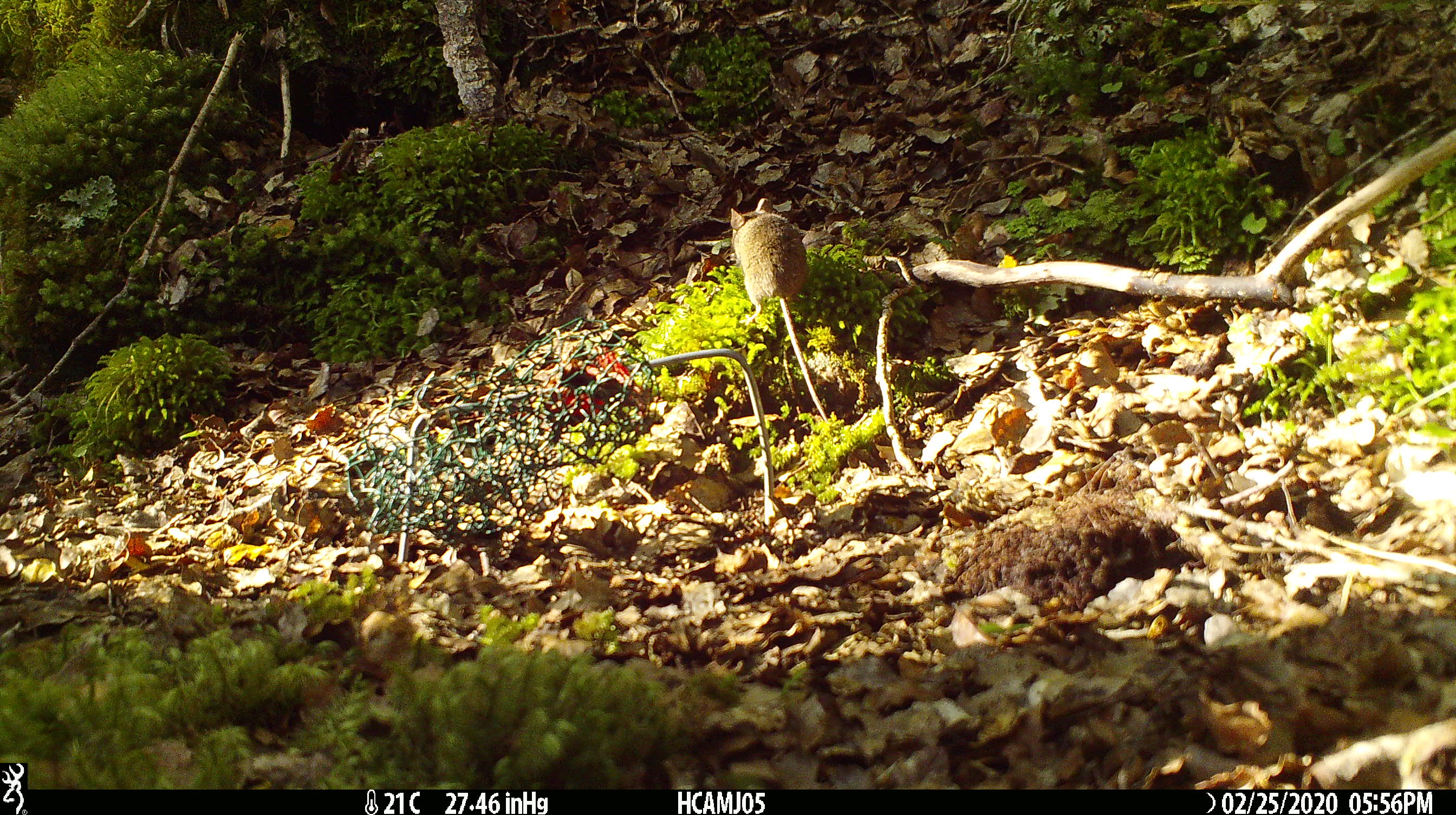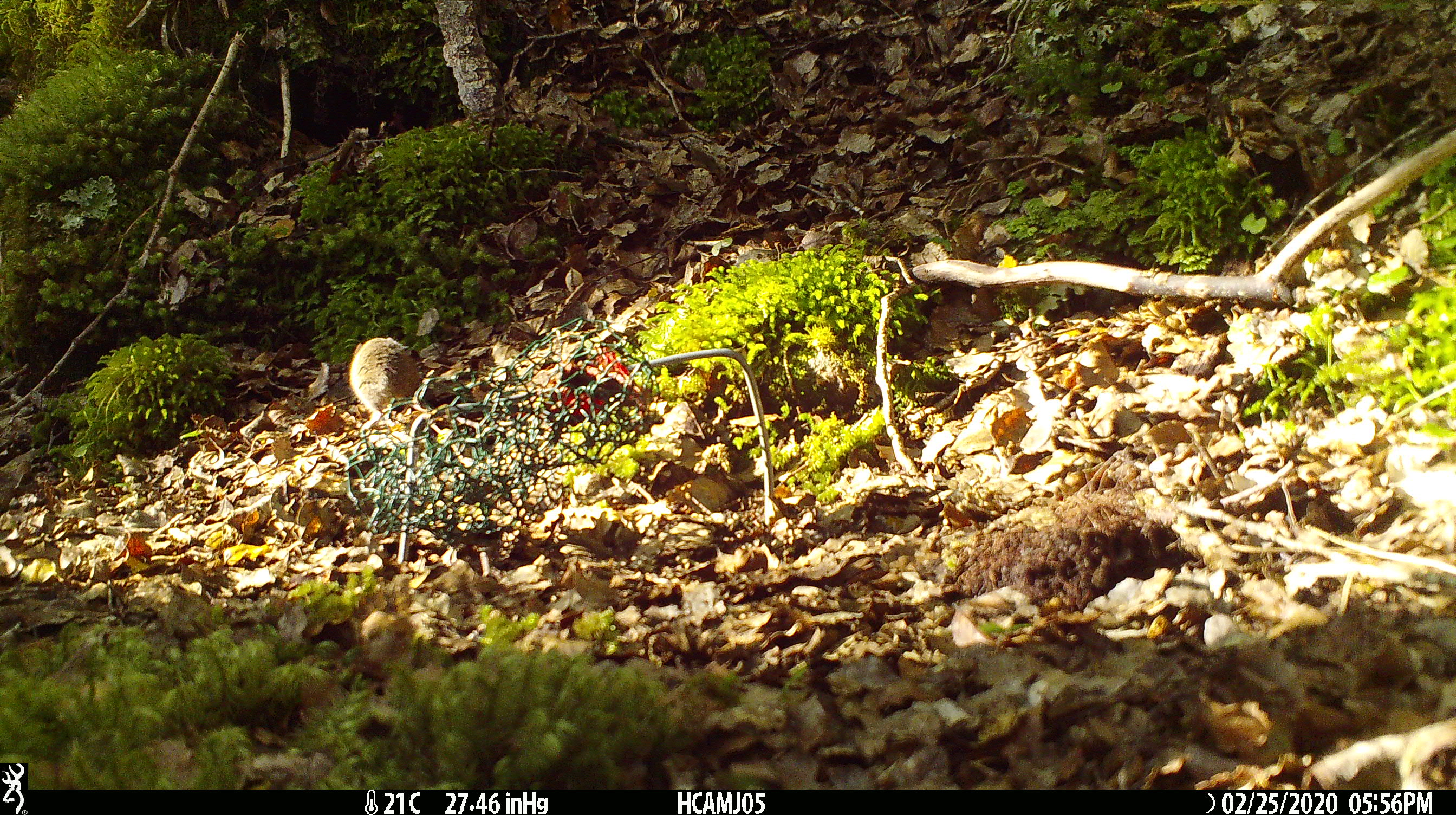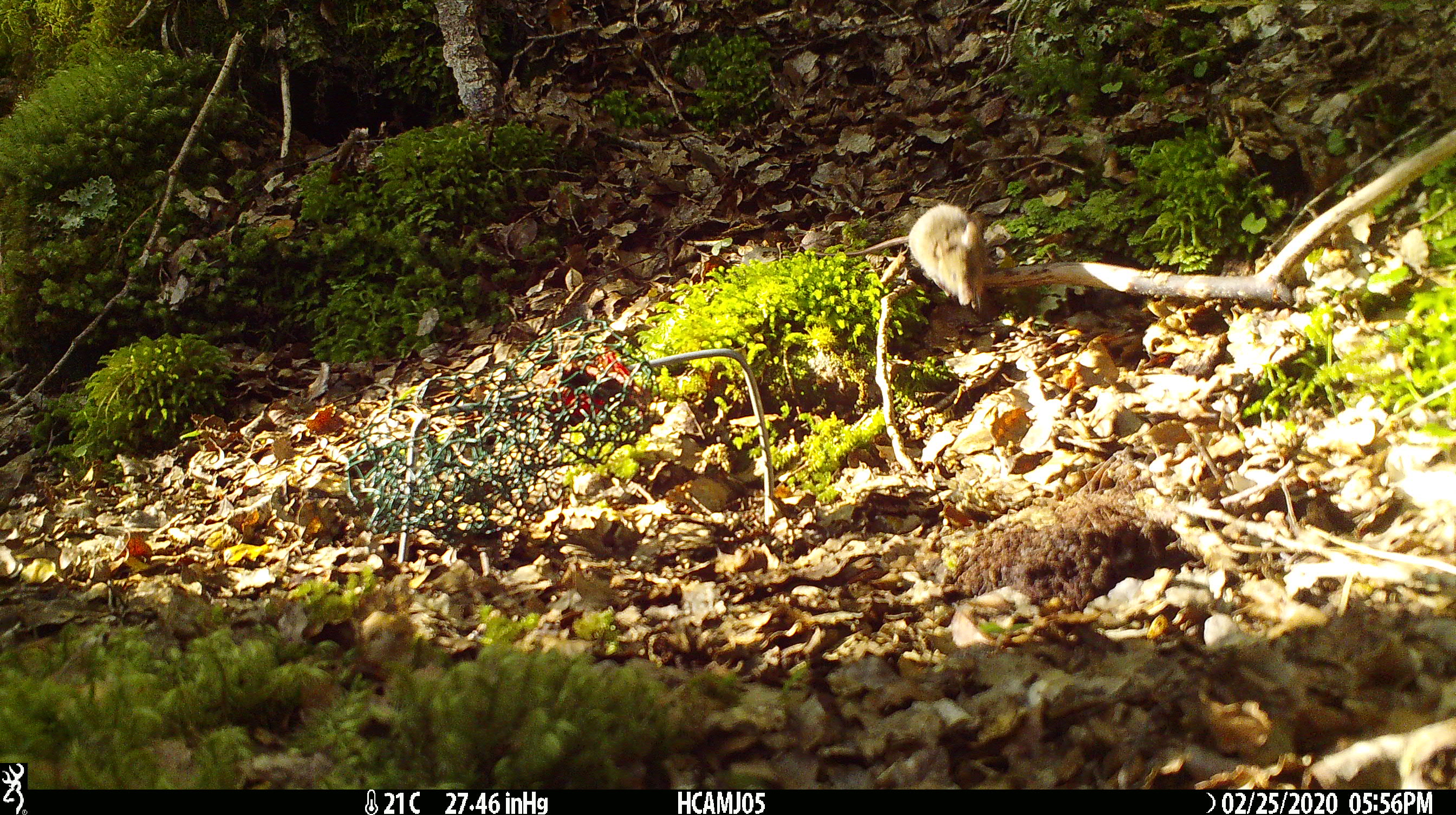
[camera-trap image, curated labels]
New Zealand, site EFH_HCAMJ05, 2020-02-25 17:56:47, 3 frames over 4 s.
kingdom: Animalia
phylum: Chordata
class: Mammalia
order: Rodentia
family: Muridae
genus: Mus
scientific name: Mus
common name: mouse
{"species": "mouse (Mus)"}